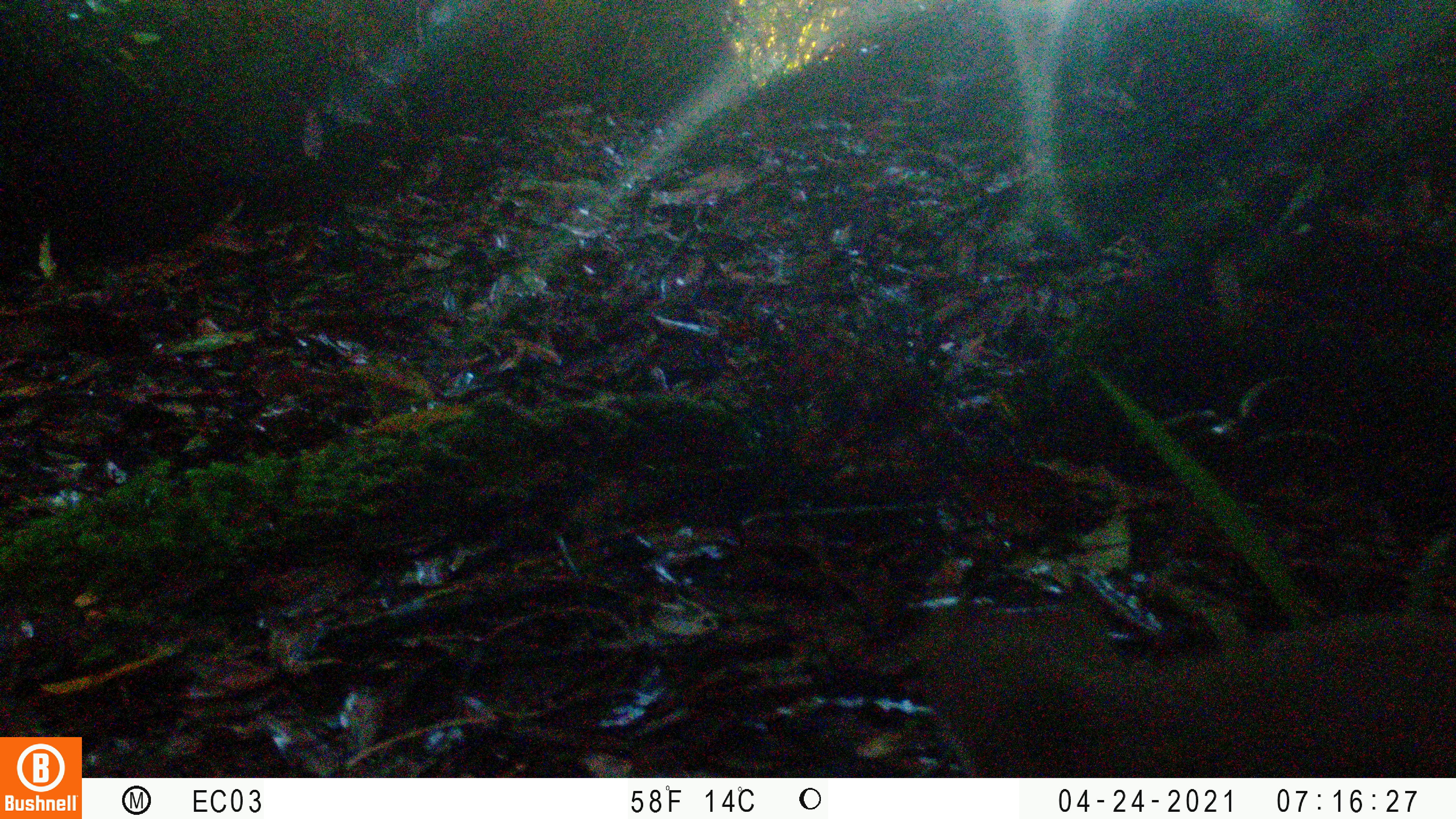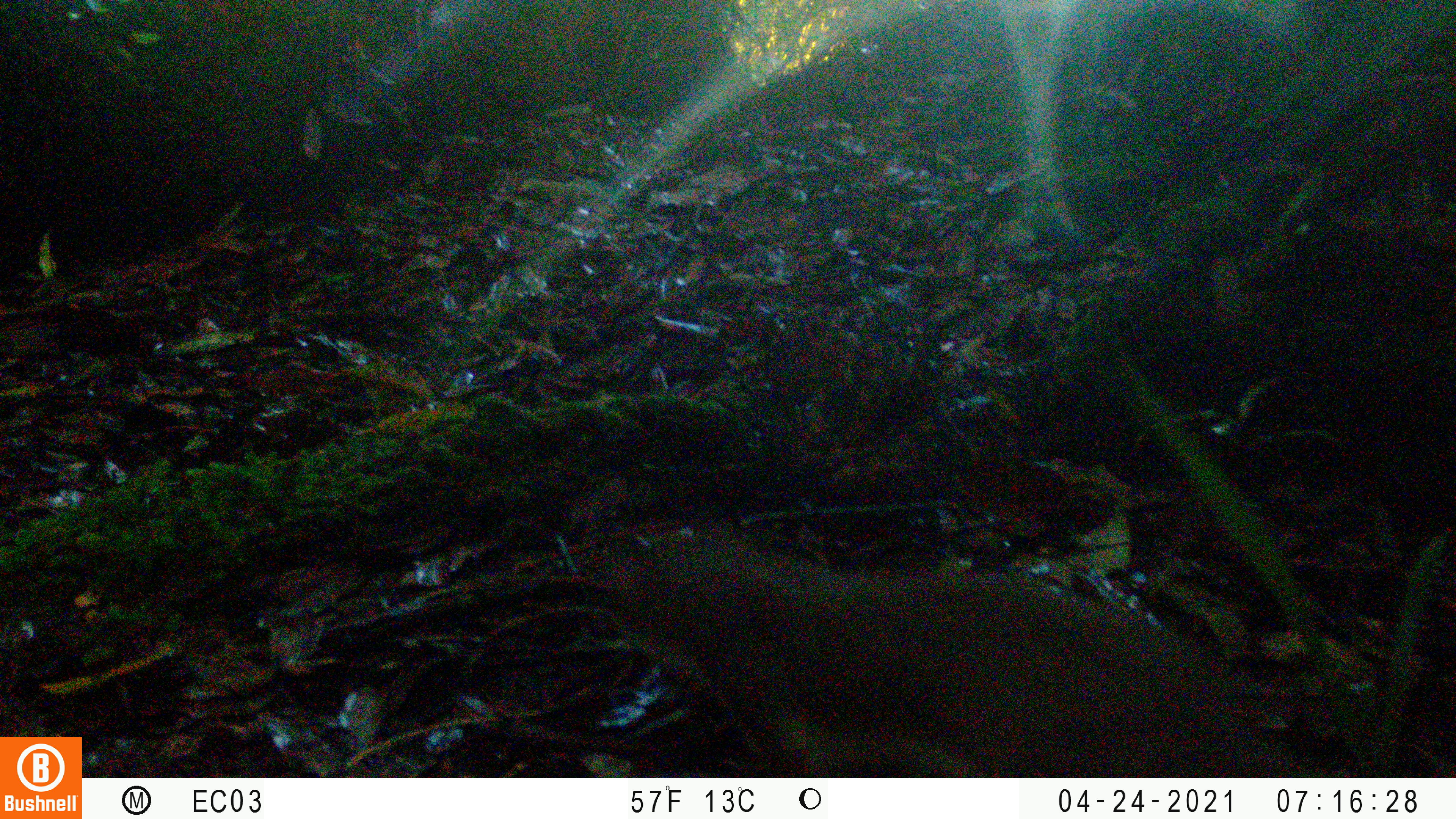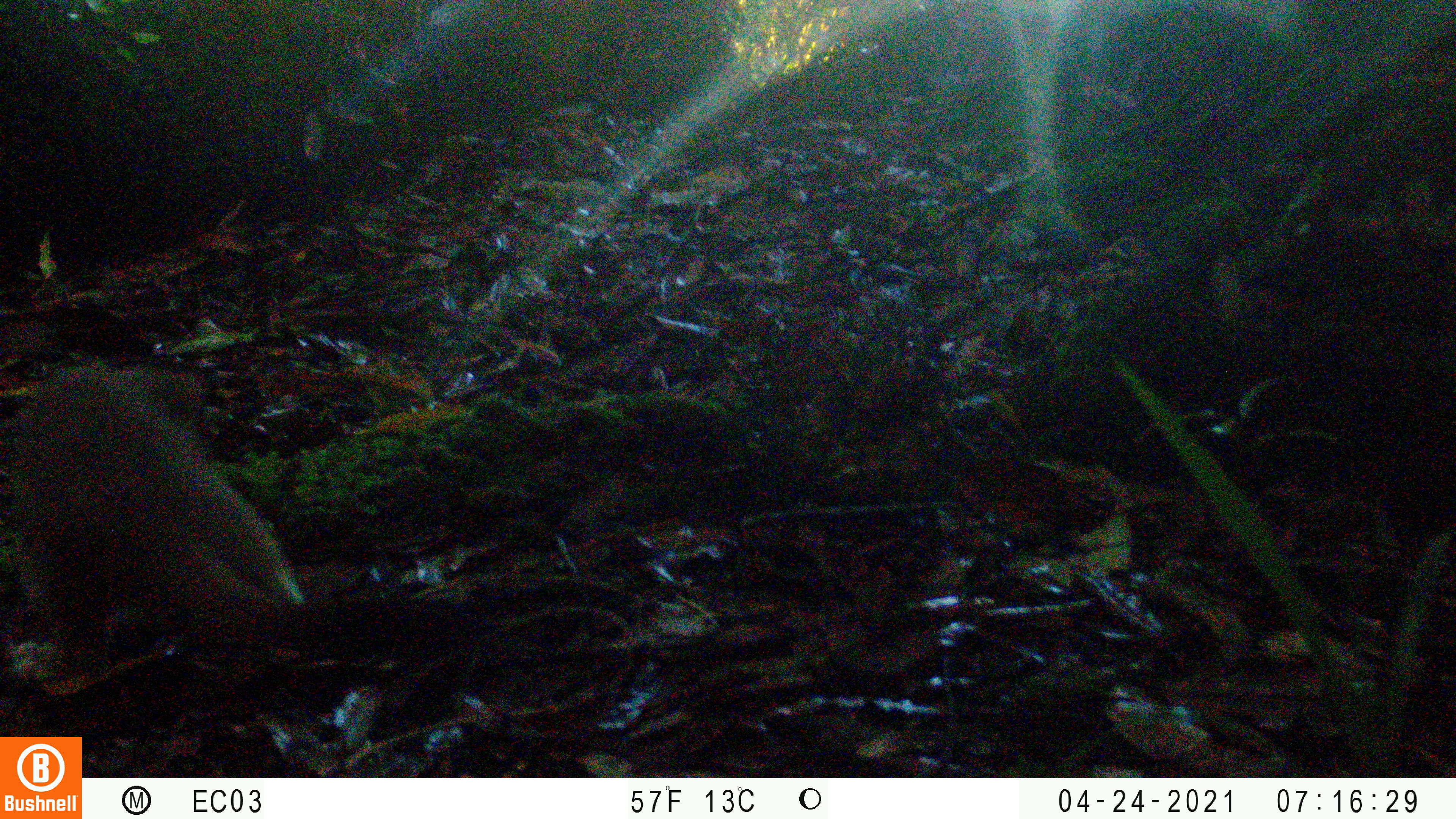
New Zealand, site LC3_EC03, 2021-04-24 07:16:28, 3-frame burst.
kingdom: Animalia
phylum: Chordata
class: Mammalia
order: Carnivora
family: Mustelidae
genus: Mustela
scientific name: Mustela erminea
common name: stoat